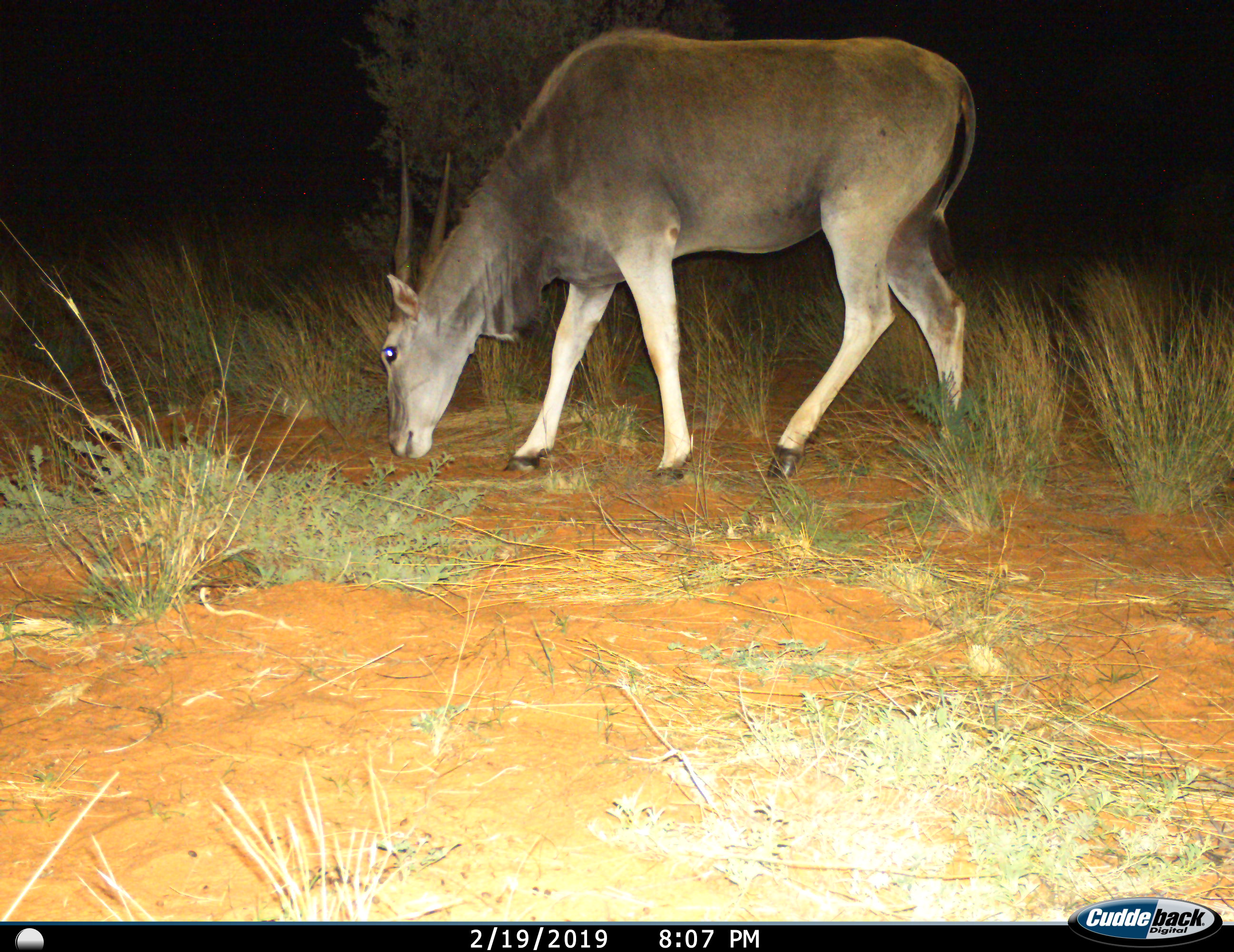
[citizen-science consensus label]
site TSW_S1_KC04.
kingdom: Animalia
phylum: Chordata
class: Mammalia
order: Artiodactyla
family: Bovidae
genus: Tragelaphus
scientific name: Tragelaphus oryx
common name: eland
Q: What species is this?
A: Eland (Tragelaphus oryx).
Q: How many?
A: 1.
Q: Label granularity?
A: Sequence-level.